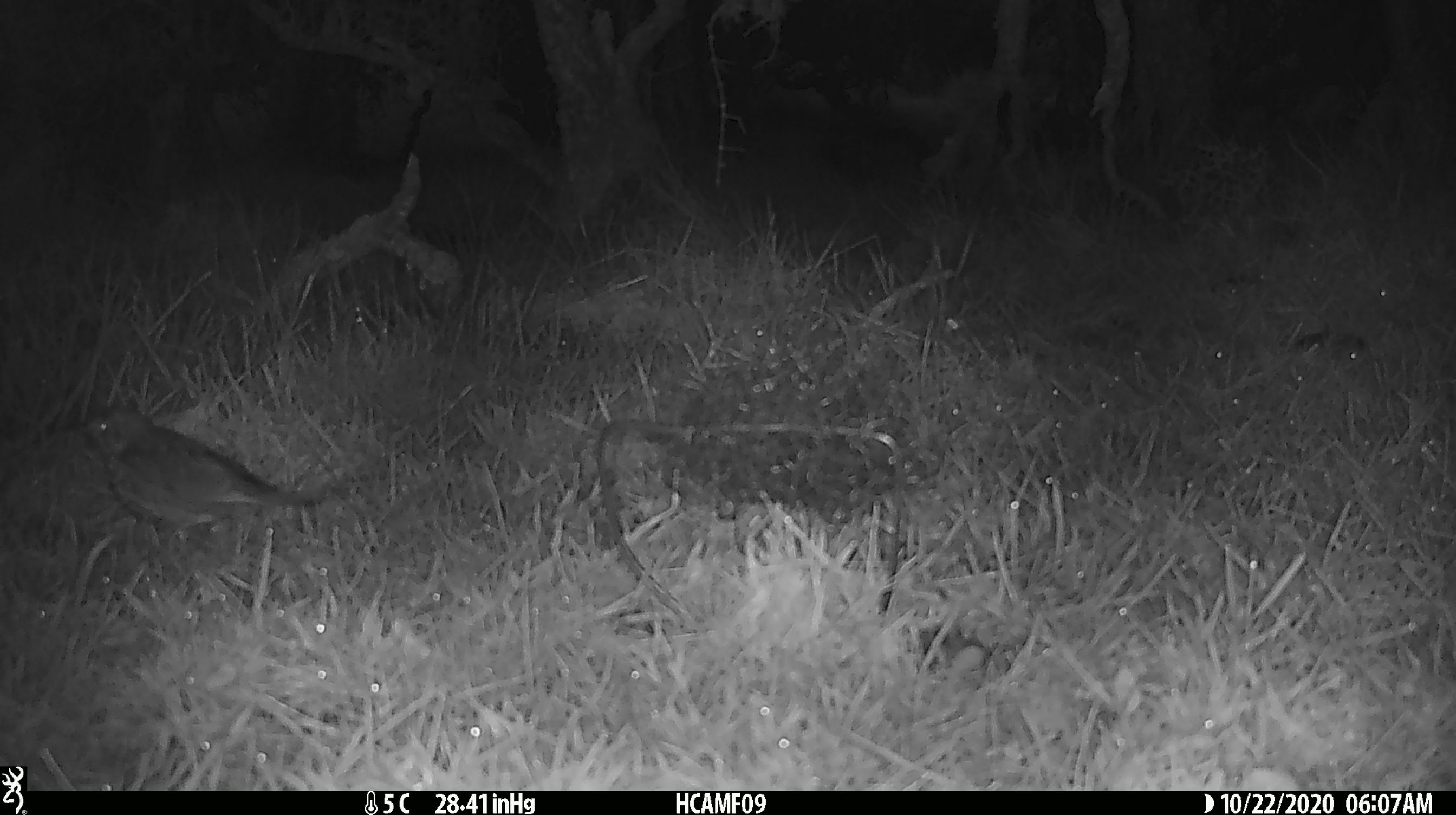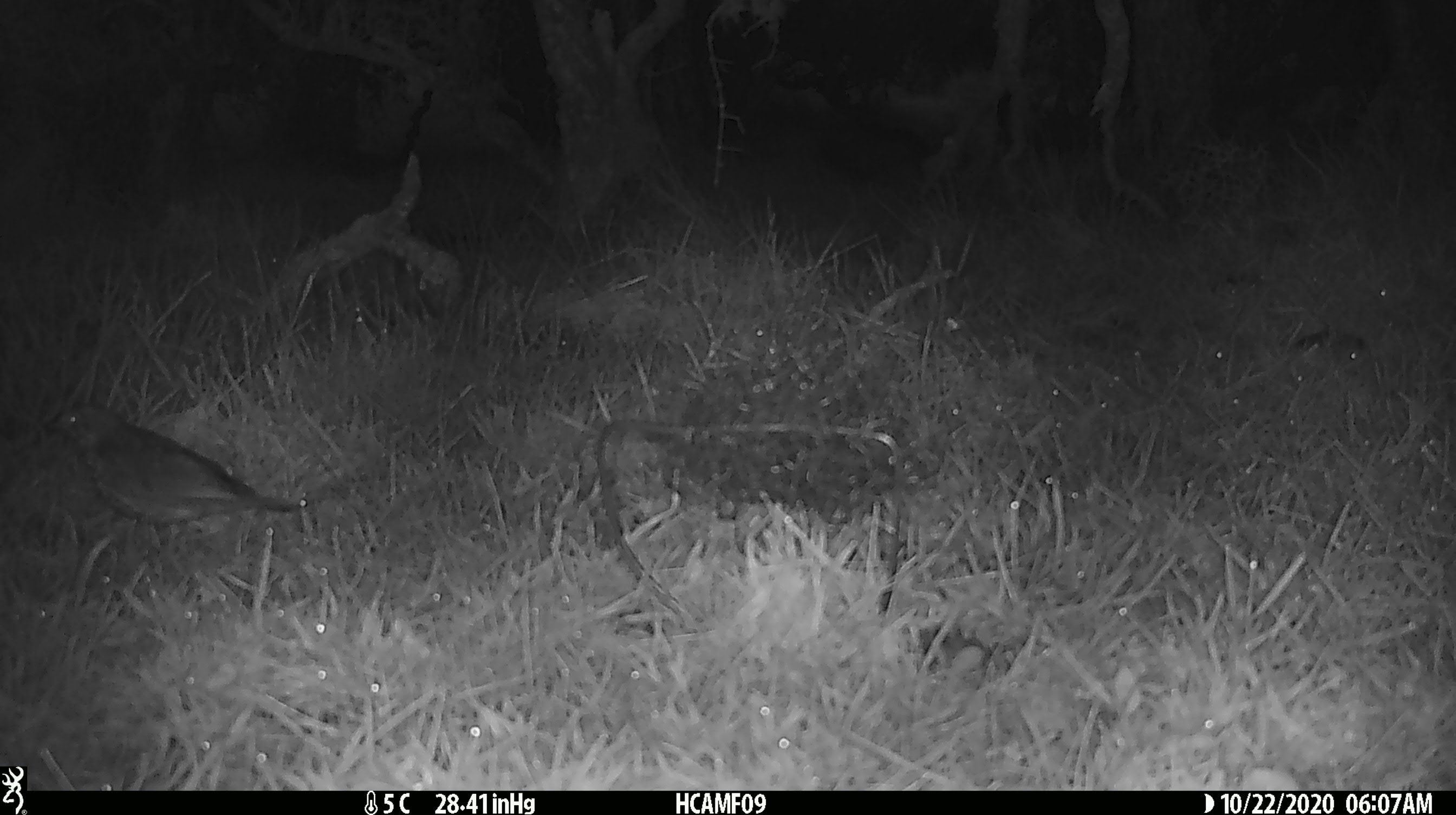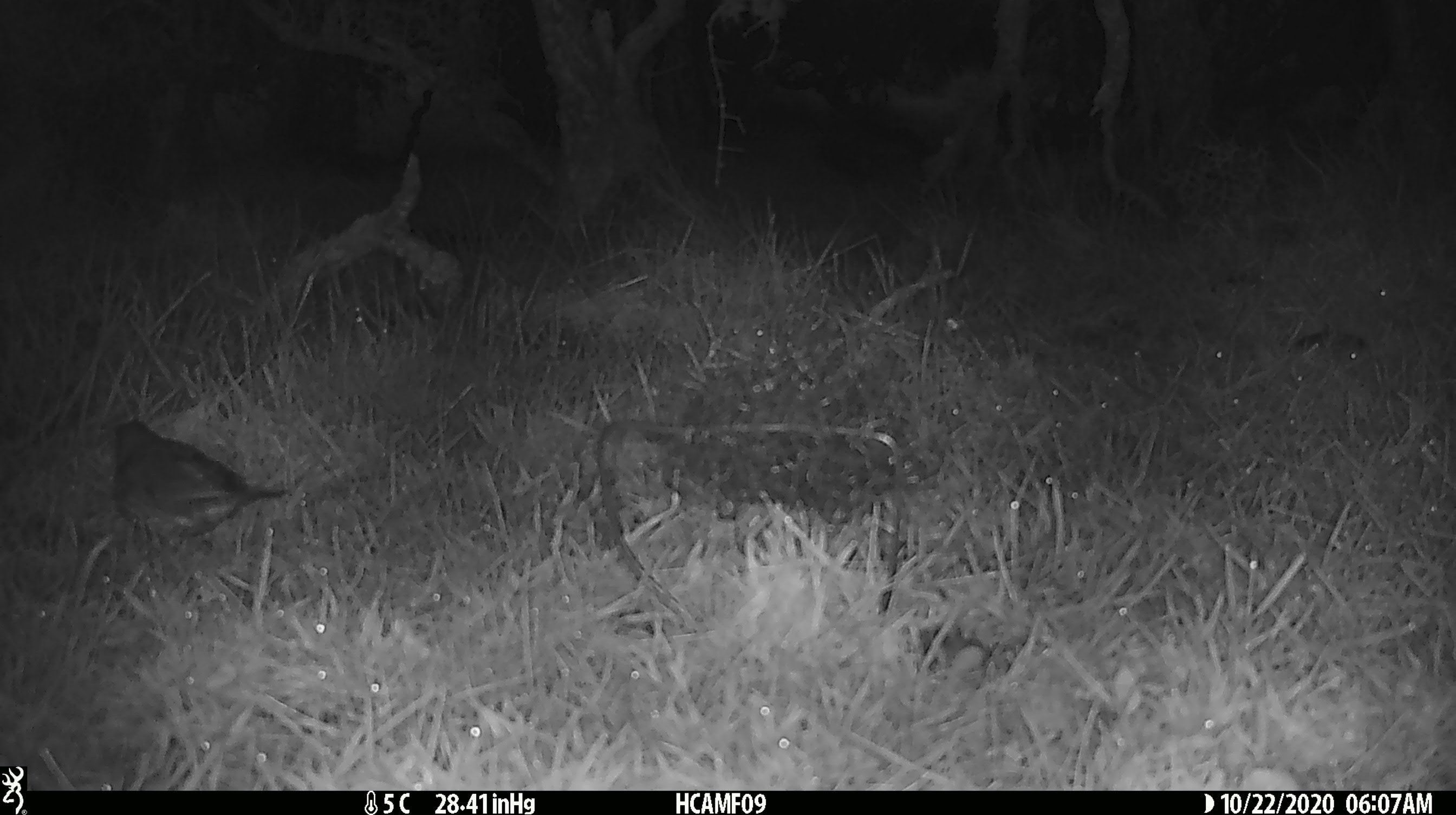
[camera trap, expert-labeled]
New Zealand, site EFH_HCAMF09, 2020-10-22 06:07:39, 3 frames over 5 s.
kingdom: Animalia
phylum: Chordata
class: Aves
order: Passeriformes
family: Turdidae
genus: Turdus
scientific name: Turdus philomelos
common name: song thrush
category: thrush